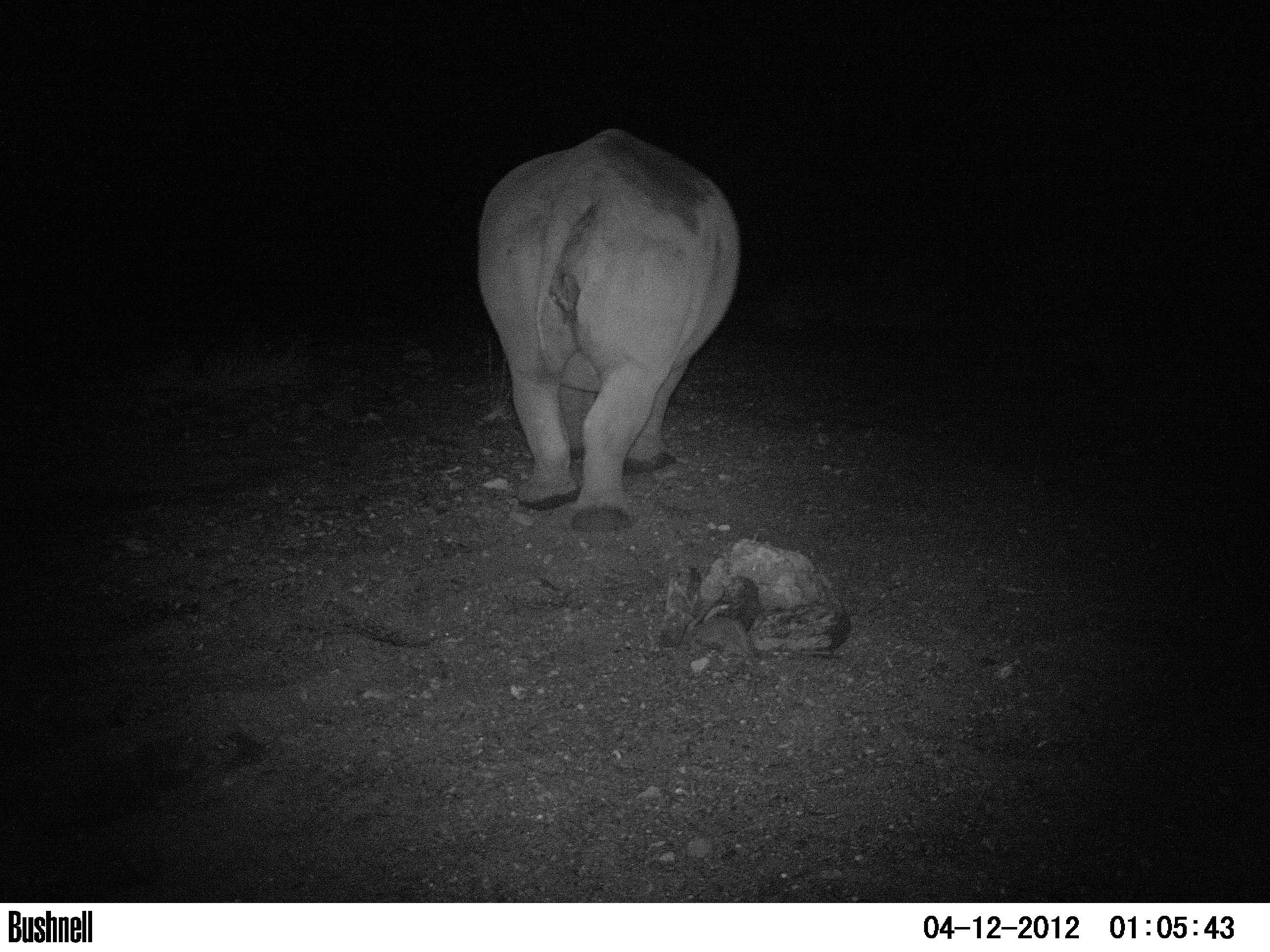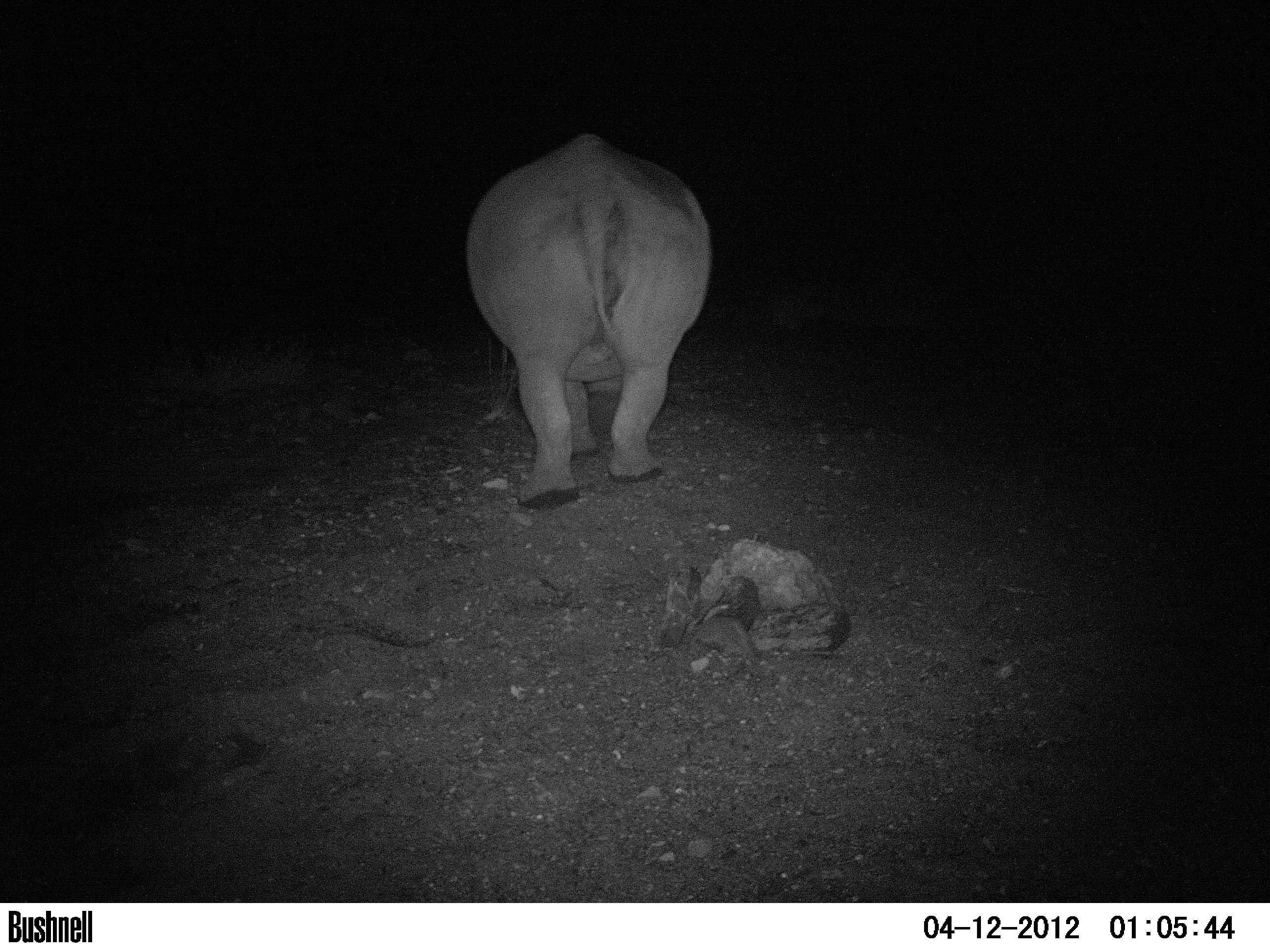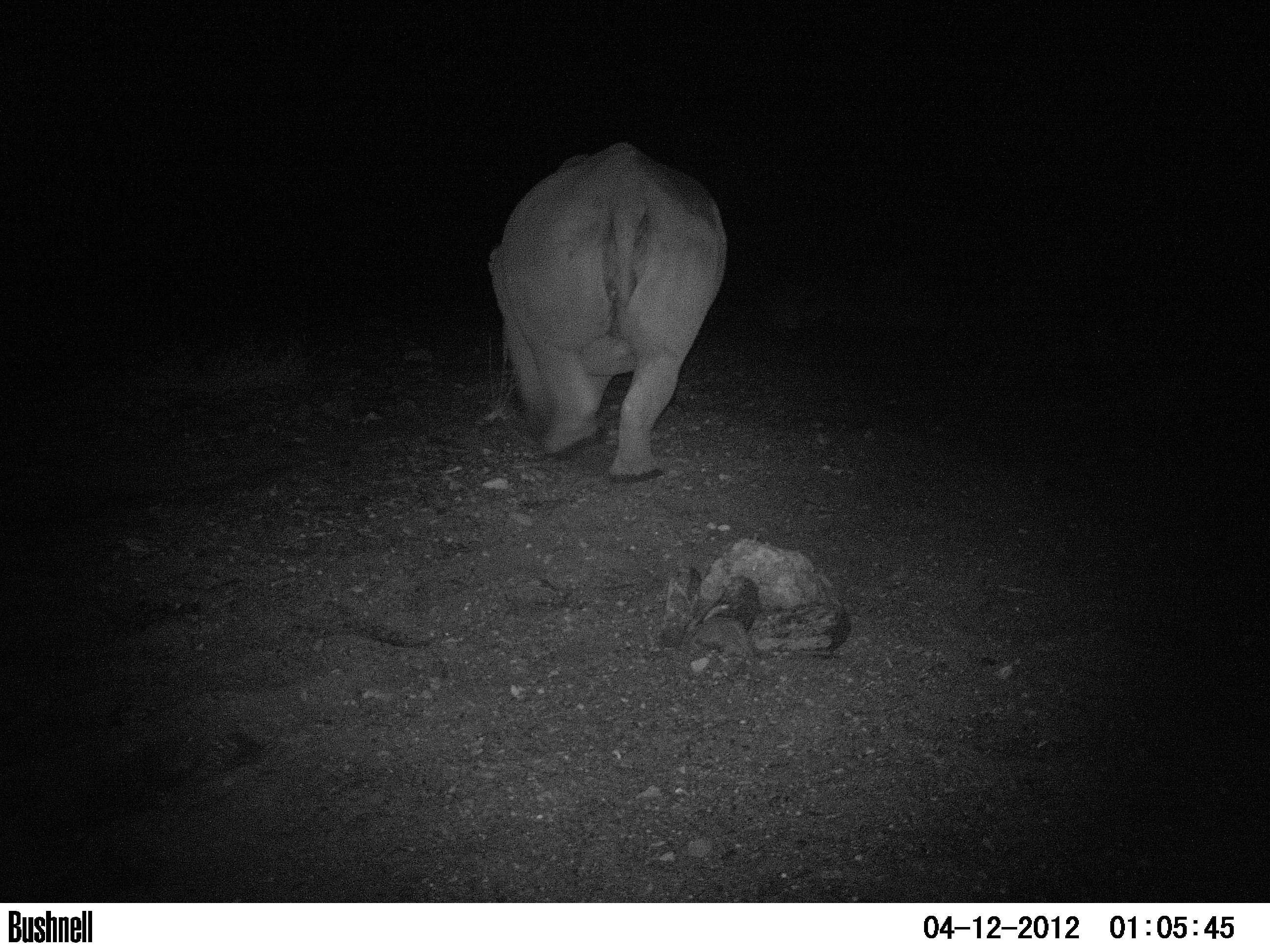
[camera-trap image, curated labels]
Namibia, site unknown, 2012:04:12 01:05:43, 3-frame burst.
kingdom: Animalia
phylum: Chordata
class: Mammalia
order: Perissodactyla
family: Rhinocerotidae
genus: Diceros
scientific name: Diceros bicornis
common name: black rhinoceros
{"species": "Diceros bicornis (black rhinoceros)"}